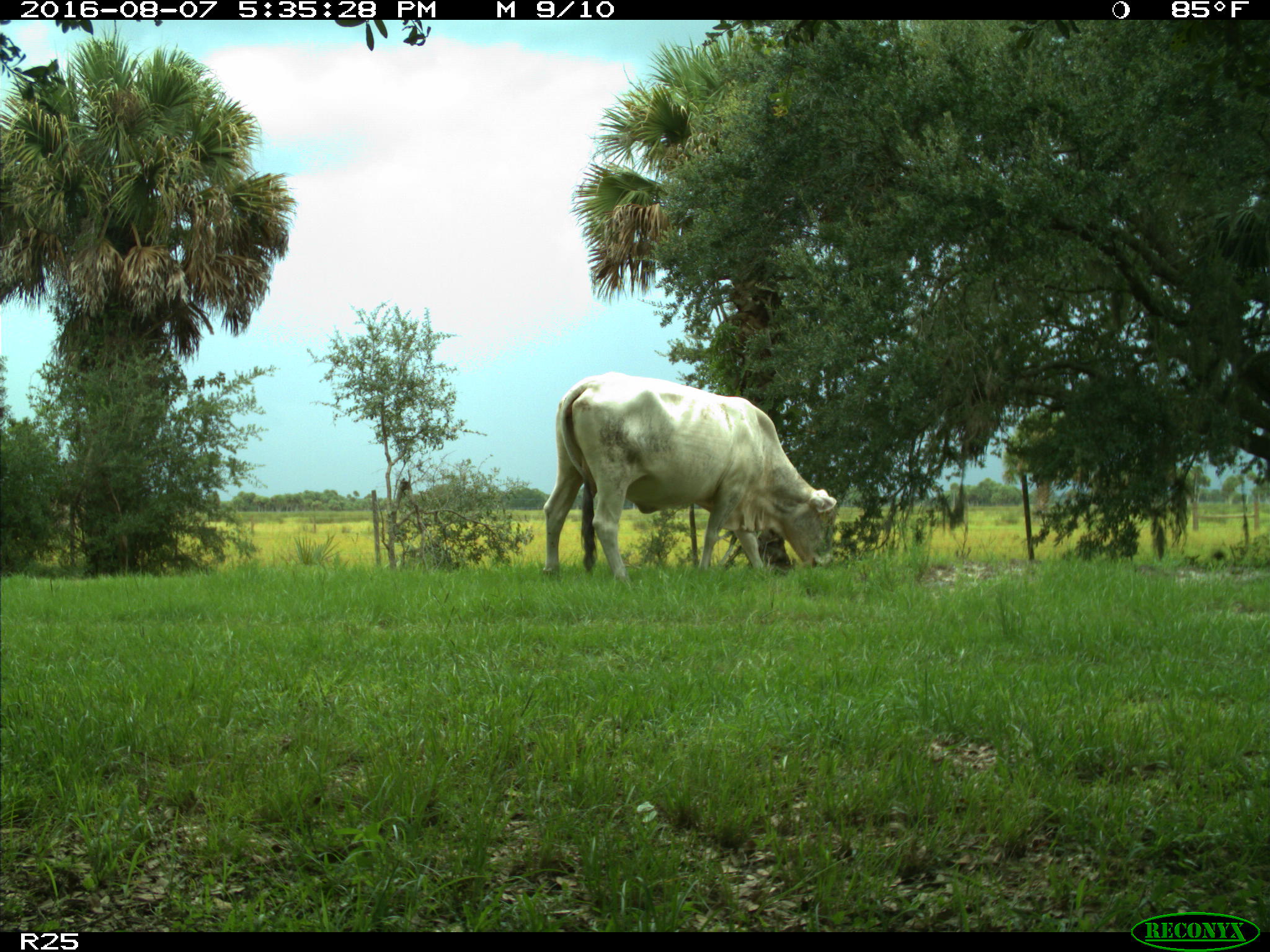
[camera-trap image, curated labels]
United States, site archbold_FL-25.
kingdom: Animalia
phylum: Chordata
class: Mammalia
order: Artiodactyla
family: Bovidae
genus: Bos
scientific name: Bos taurus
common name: domestic cow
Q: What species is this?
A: Bos taurus (domestic cow).